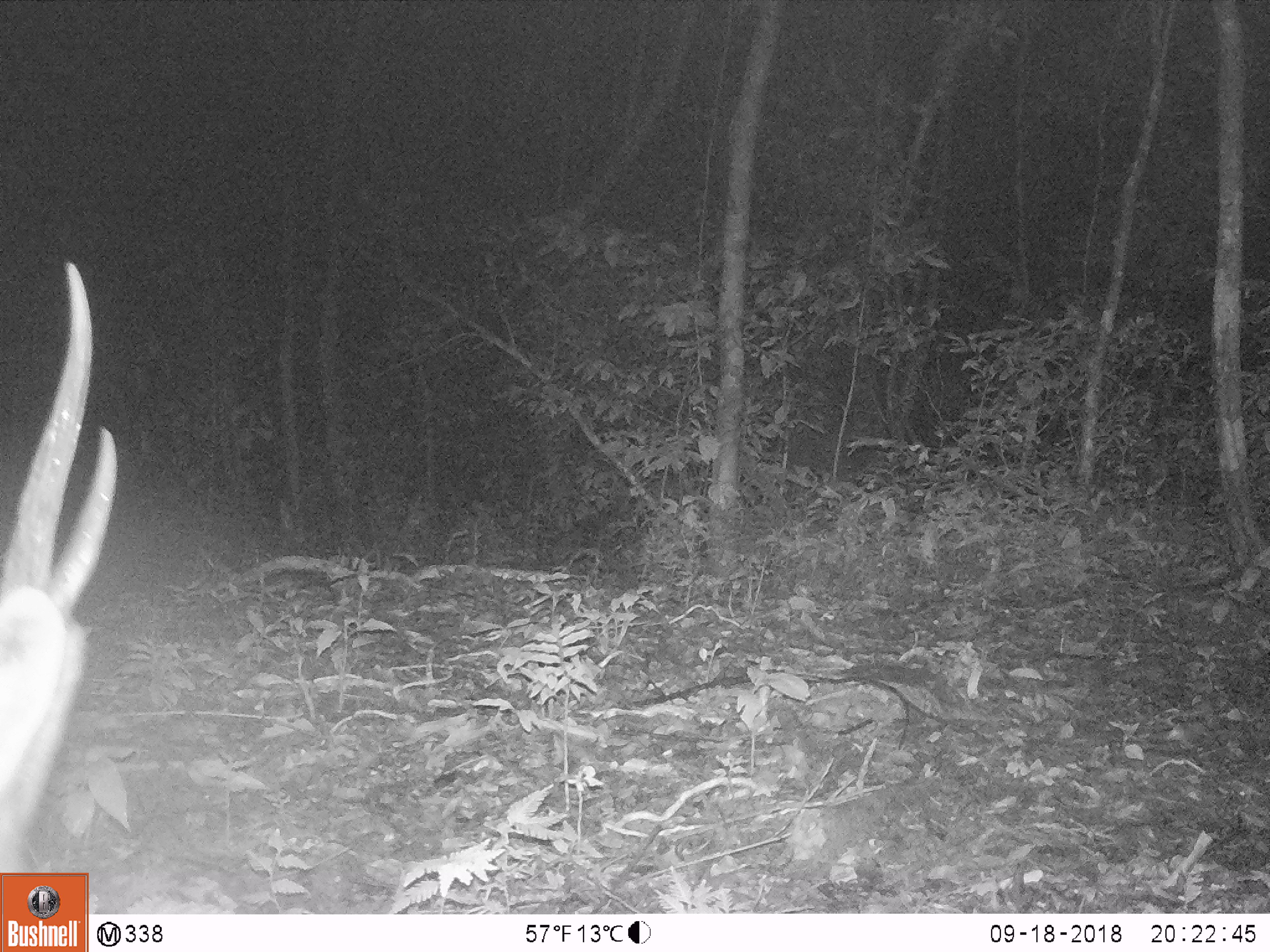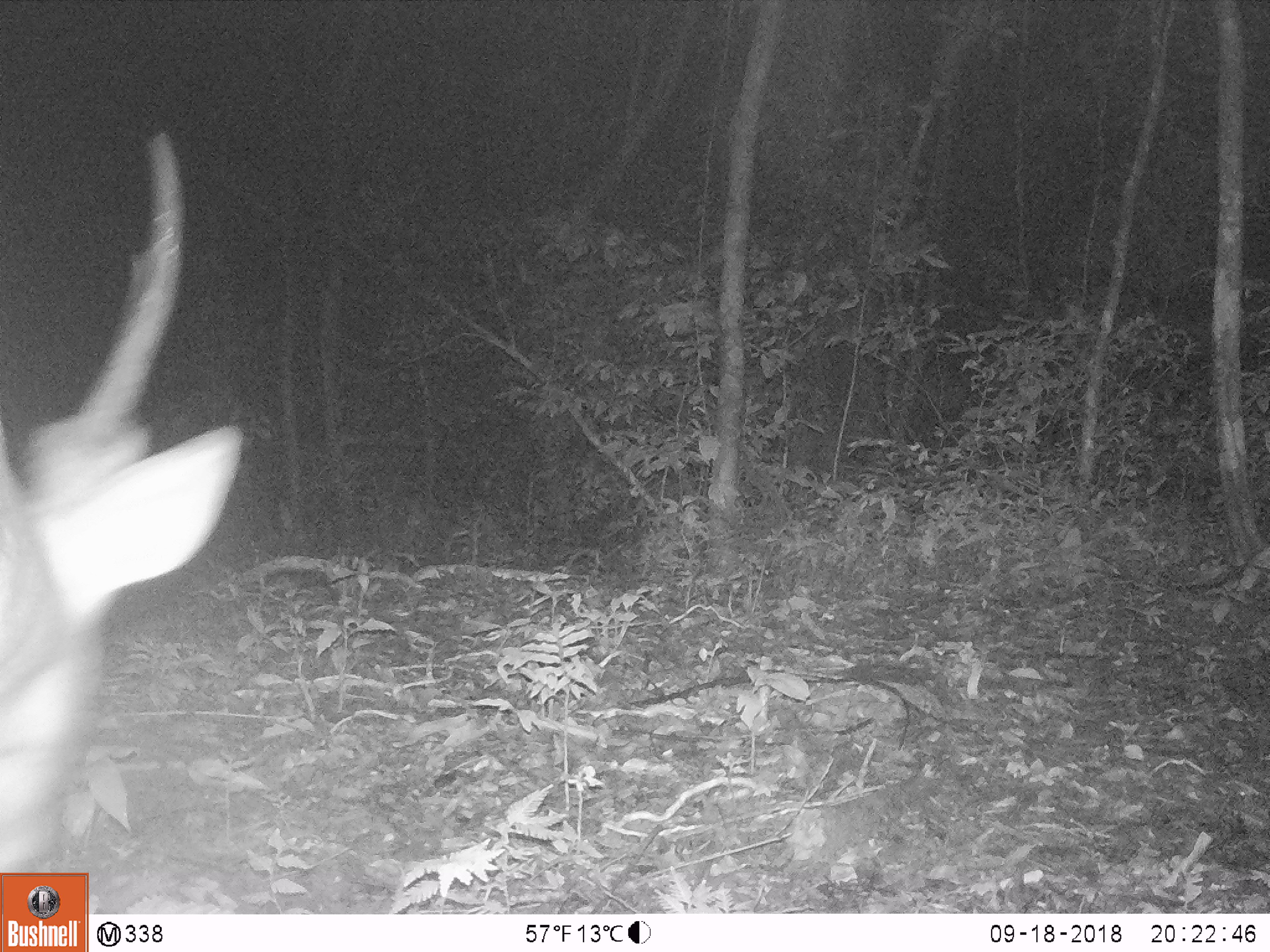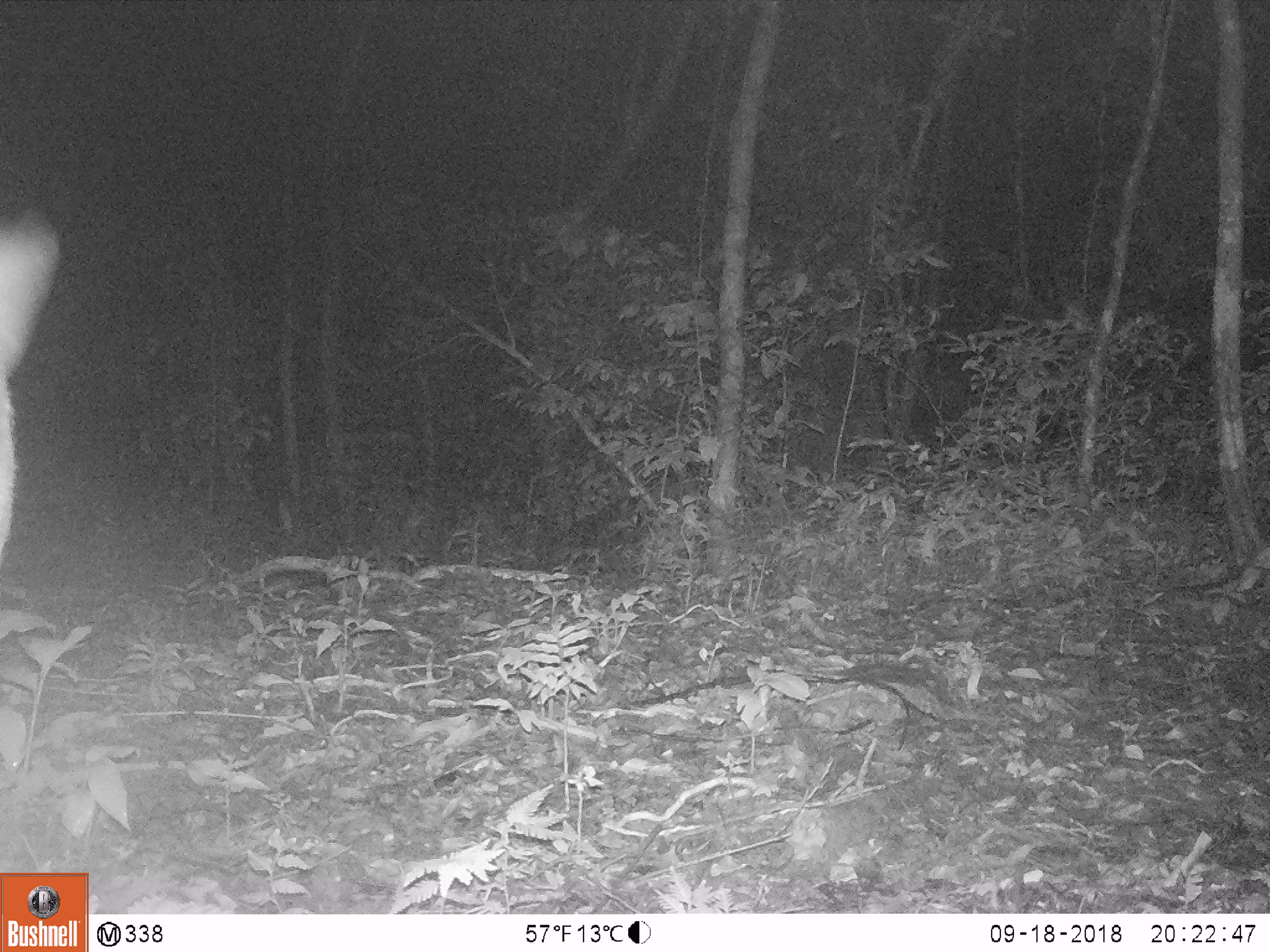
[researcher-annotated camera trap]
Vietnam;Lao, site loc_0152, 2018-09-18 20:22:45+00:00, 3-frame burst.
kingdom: Animalia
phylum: Chordata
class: Mammalia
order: Artiodactyla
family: Cervidae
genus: Muntiacus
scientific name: Muntiacus vuquangensis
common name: large-antlered muntjac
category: large antlered muntjac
Large antlered muntjac (large-antlered muntjac) (Muntiacus vuquangensis). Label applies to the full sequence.